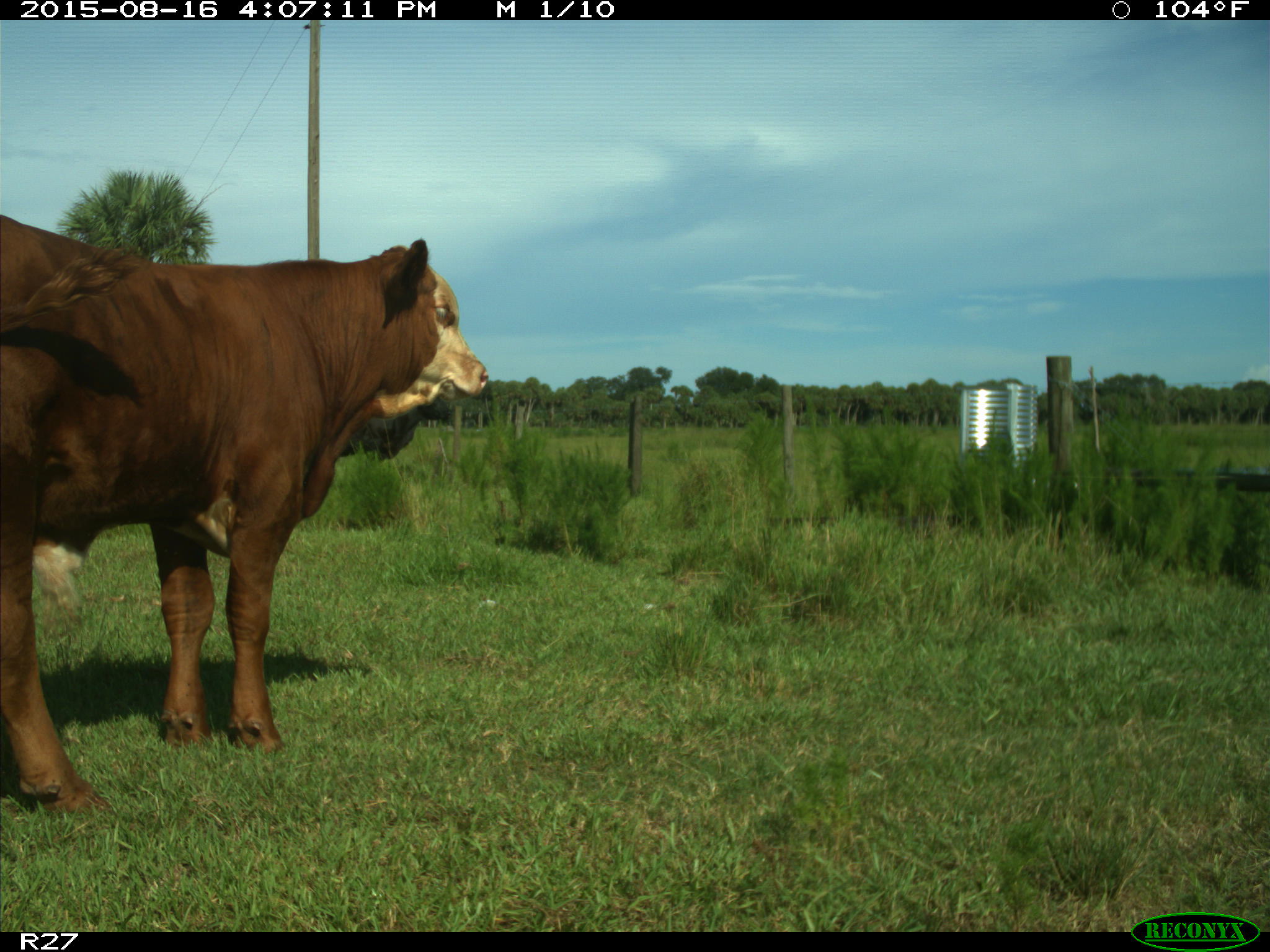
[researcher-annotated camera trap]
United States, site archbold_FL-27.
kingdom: Animalia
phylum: Chordata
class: Mammalia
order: Artiodactyla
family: Bovidae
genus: Bos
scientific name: Bos taurus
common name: domestic cow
Bos taurus (domestic cow).